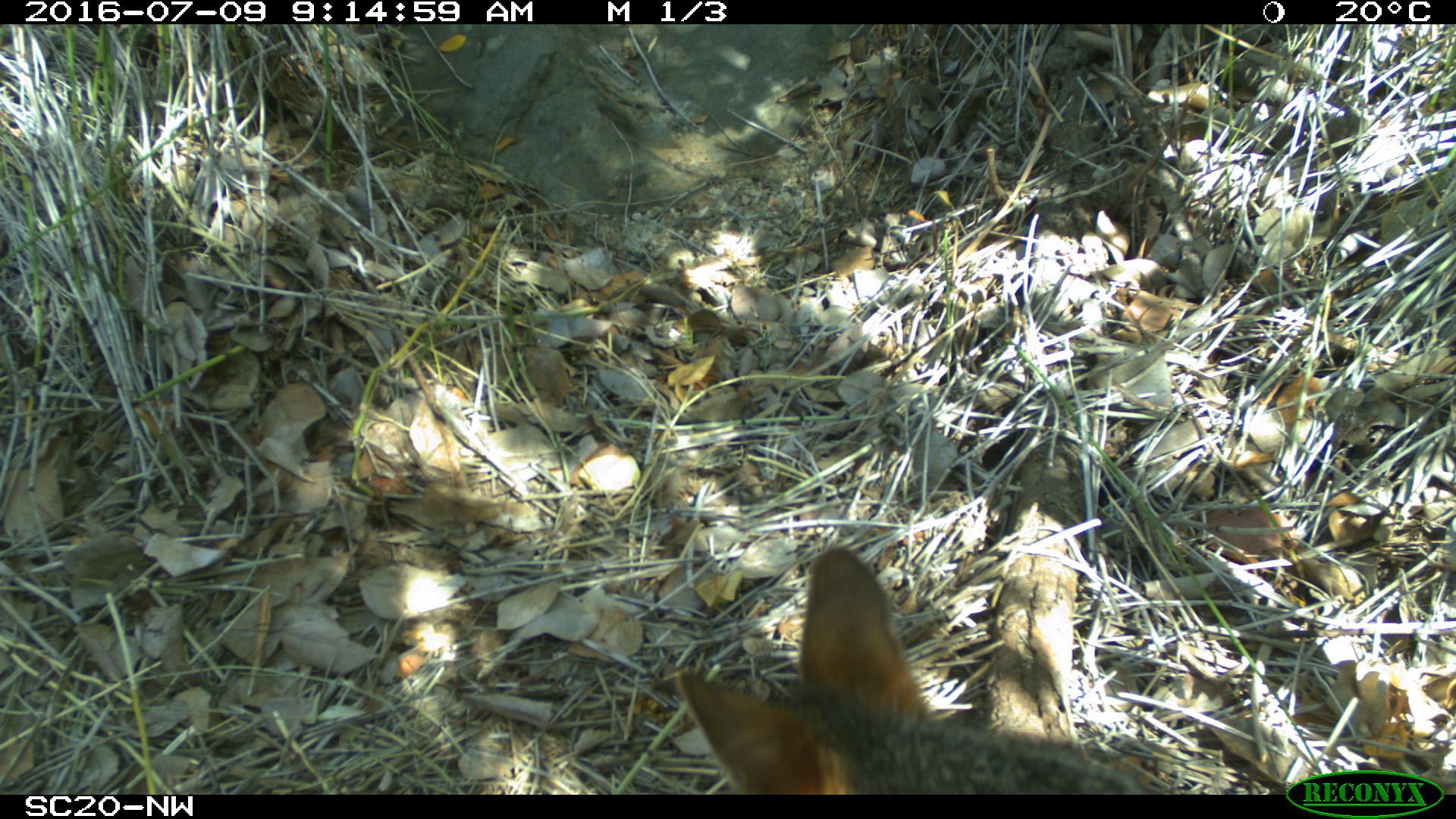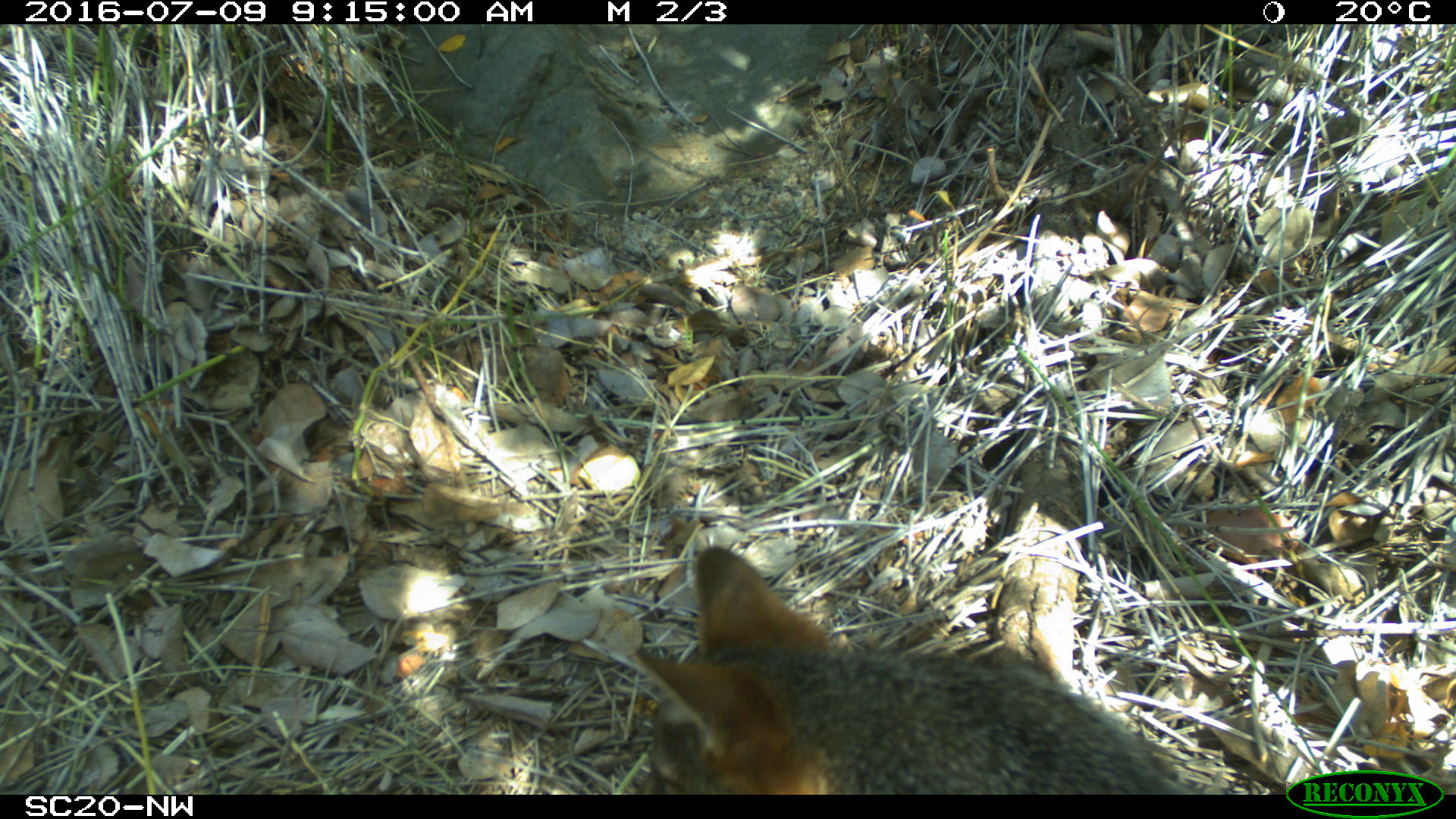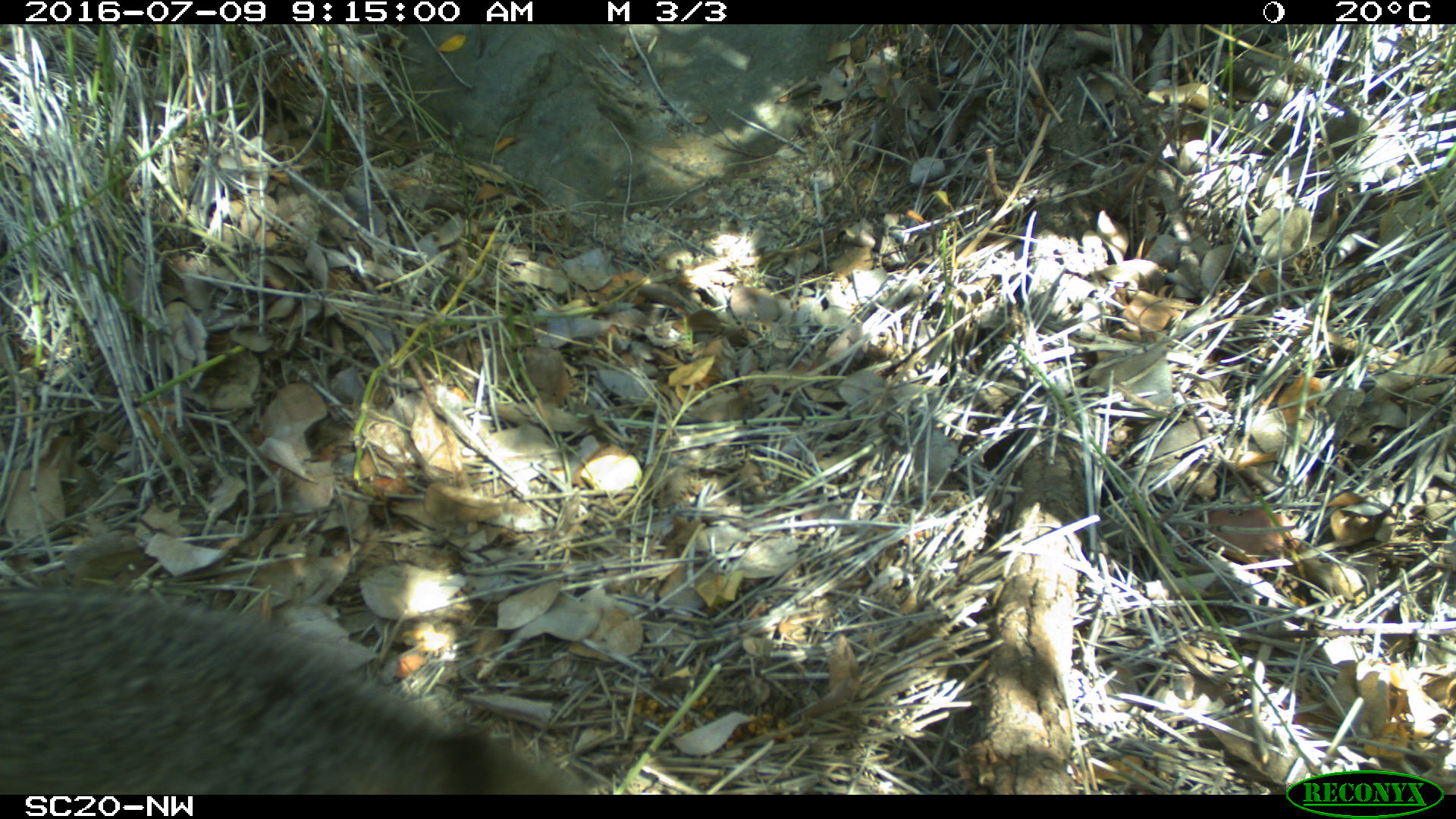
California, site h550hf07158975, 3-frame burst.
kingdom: Animalia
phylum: Chordata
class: Mammalia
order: Carnivora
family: Canidae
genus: Urocyon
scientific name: Urocyon littoralis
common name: island fox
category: fox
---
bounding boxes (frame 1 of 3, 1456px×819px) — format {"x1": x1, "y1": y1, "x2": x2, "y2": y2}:
fox: {"x1": 673, "y1": 546, "x2": 1166, "y2": 793}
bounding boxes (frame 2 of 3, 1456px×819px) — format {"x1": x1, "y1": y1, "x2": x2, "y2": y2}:
fox: {"x1": 633, "y1": 545, "x2": 1199, "y2": 795}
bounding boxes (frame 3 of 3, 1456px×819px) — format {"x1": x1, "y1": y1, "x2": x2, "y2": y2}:
fox: {"x1": 0, "y1": 592, "x2": 585, "y2": 794}